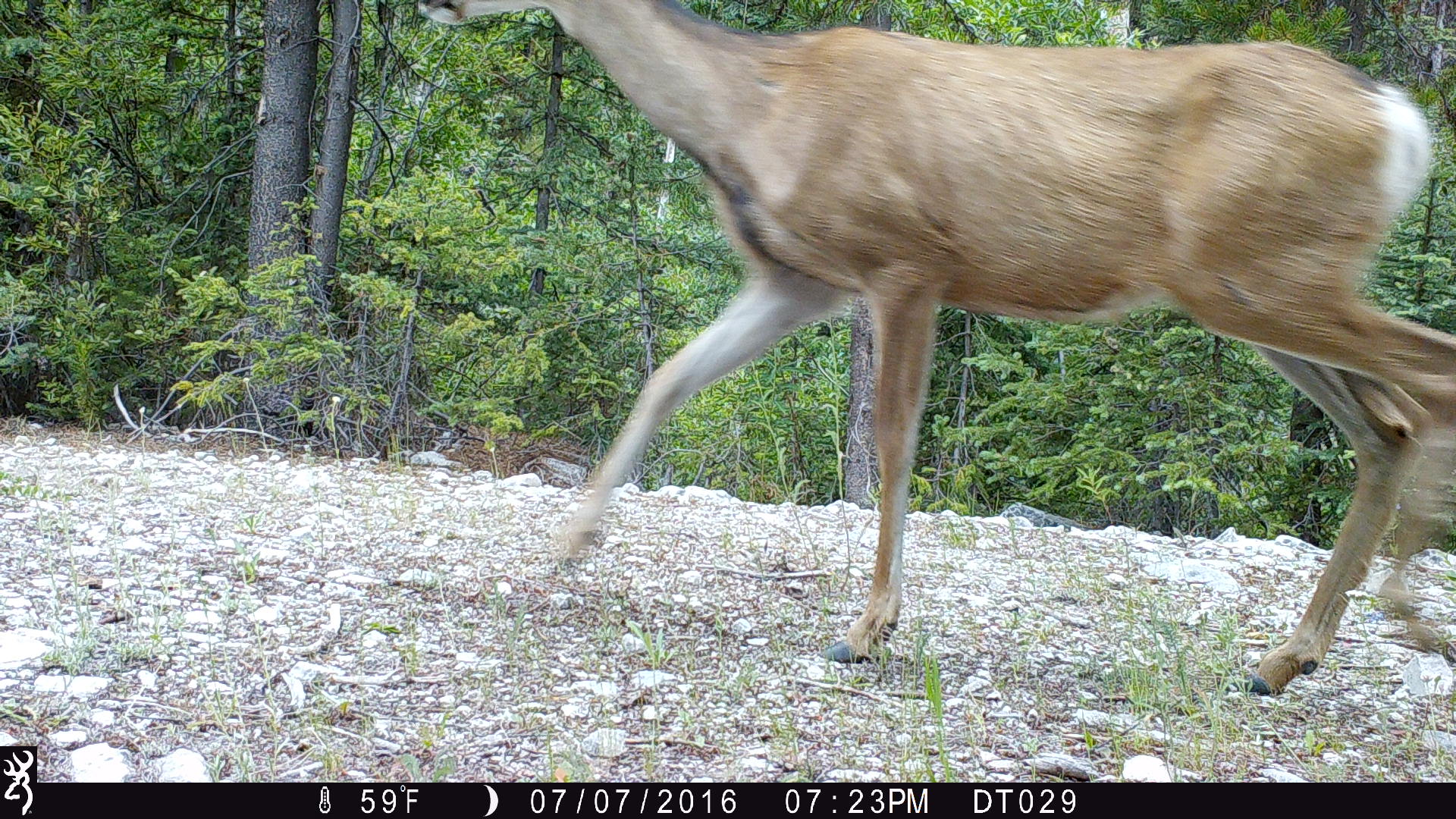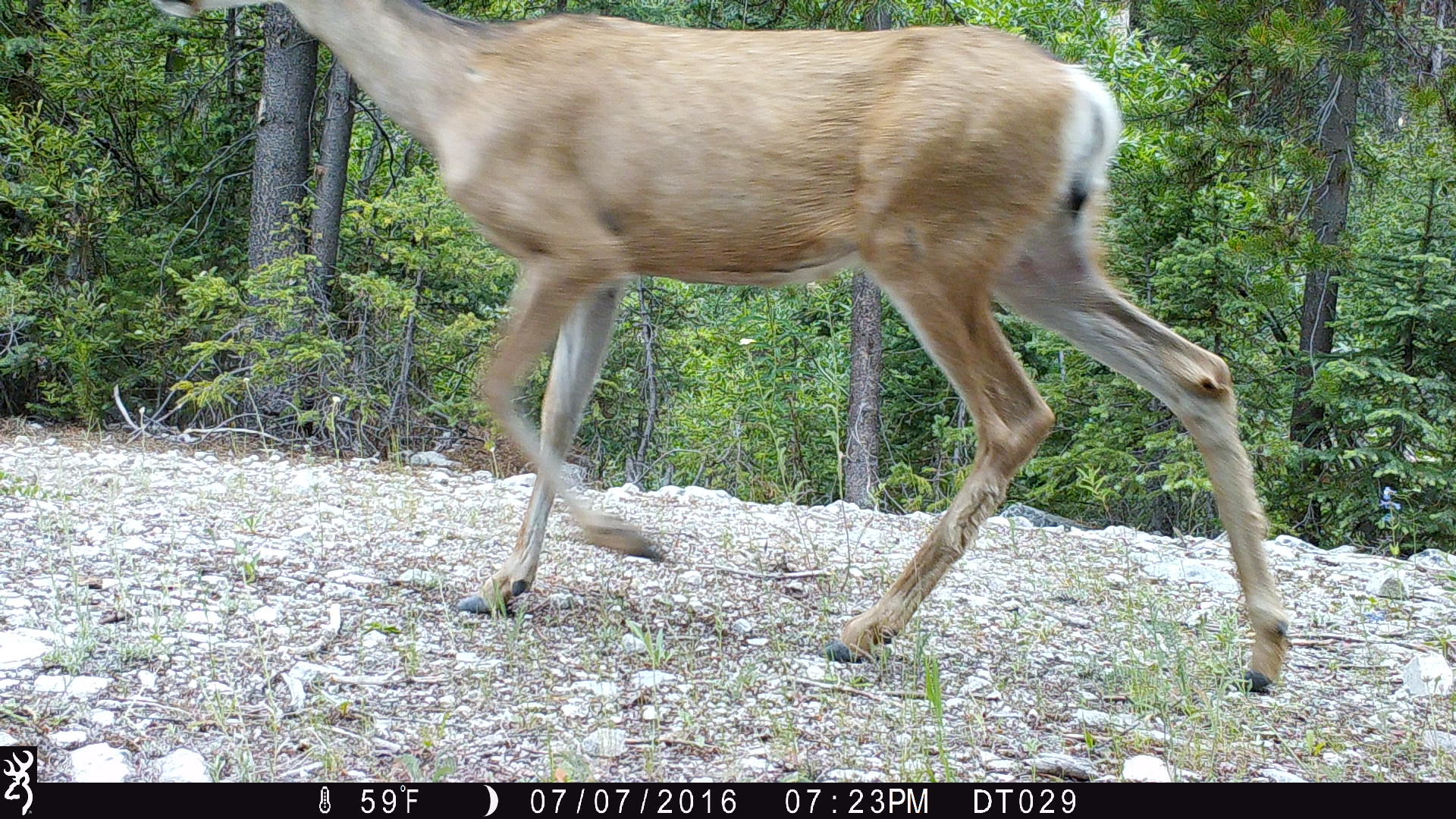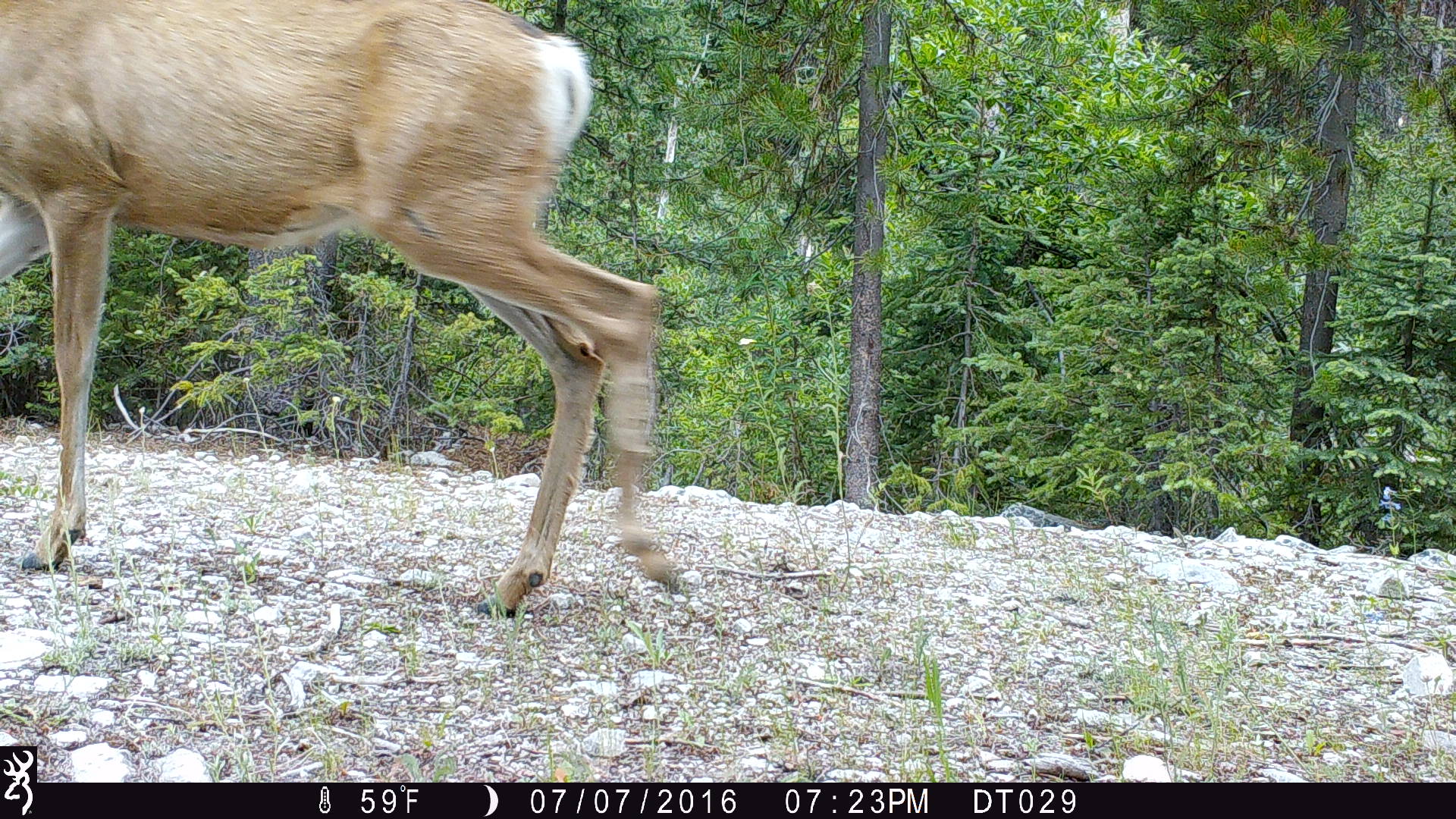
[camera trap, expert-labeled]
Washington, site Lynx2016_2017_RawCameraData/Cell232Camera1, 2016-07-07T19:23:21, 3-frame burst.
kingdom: Animalia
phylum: Chordata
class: Mammalia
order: Artiodactyla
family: Cervidae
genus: Odocoileus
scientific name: Odocoileus hemionus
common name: mule deer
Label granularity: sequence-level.